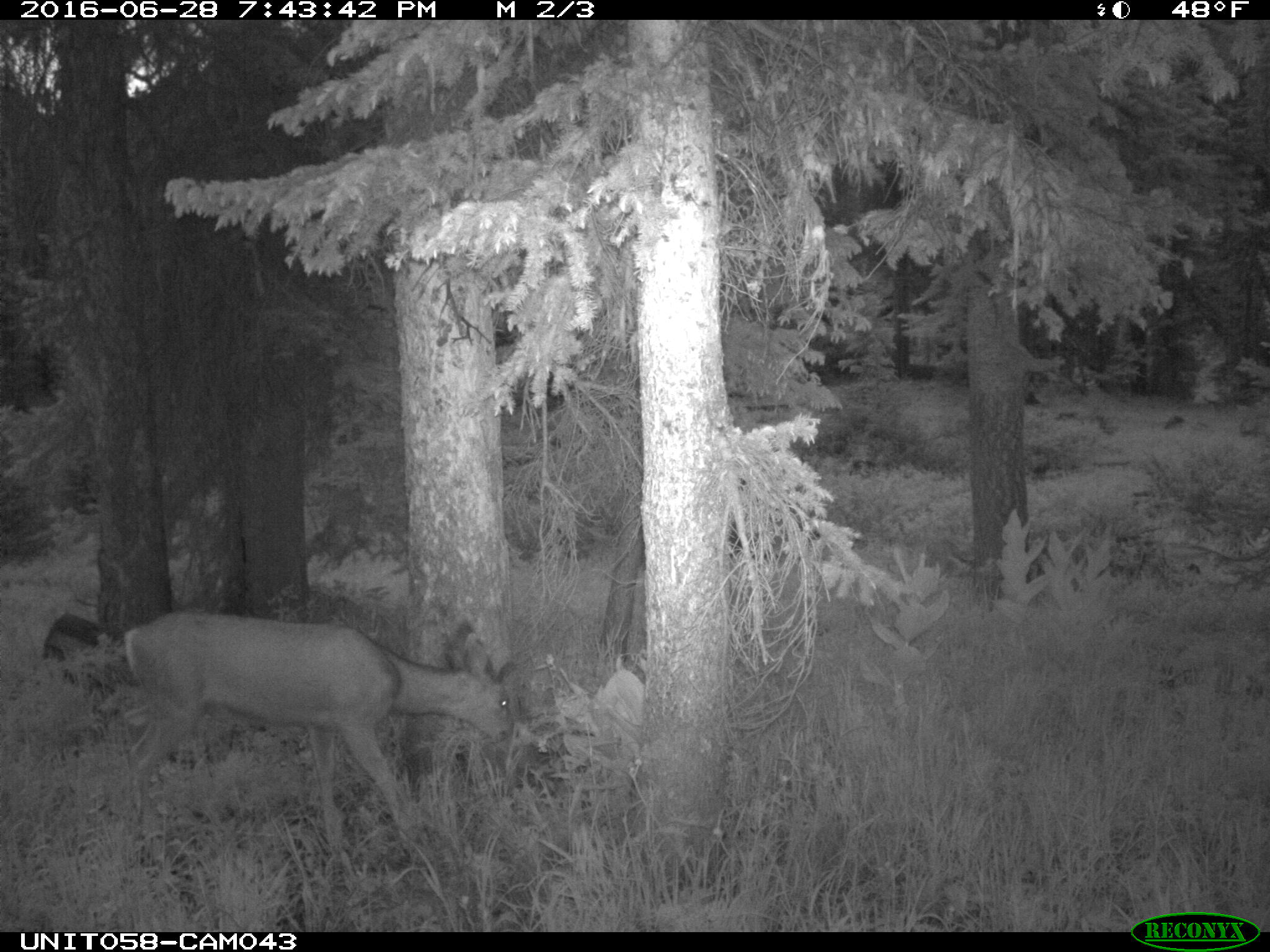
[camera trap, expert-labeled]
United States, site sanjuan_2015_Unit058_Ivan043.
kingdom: Animalia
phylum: Chordata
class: Mammalia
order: Artiodactyla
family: Cervidae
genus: Odocoileus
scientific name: Odocoileus hemionus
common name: mule deer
Odocoileus hemionus (mule deer).